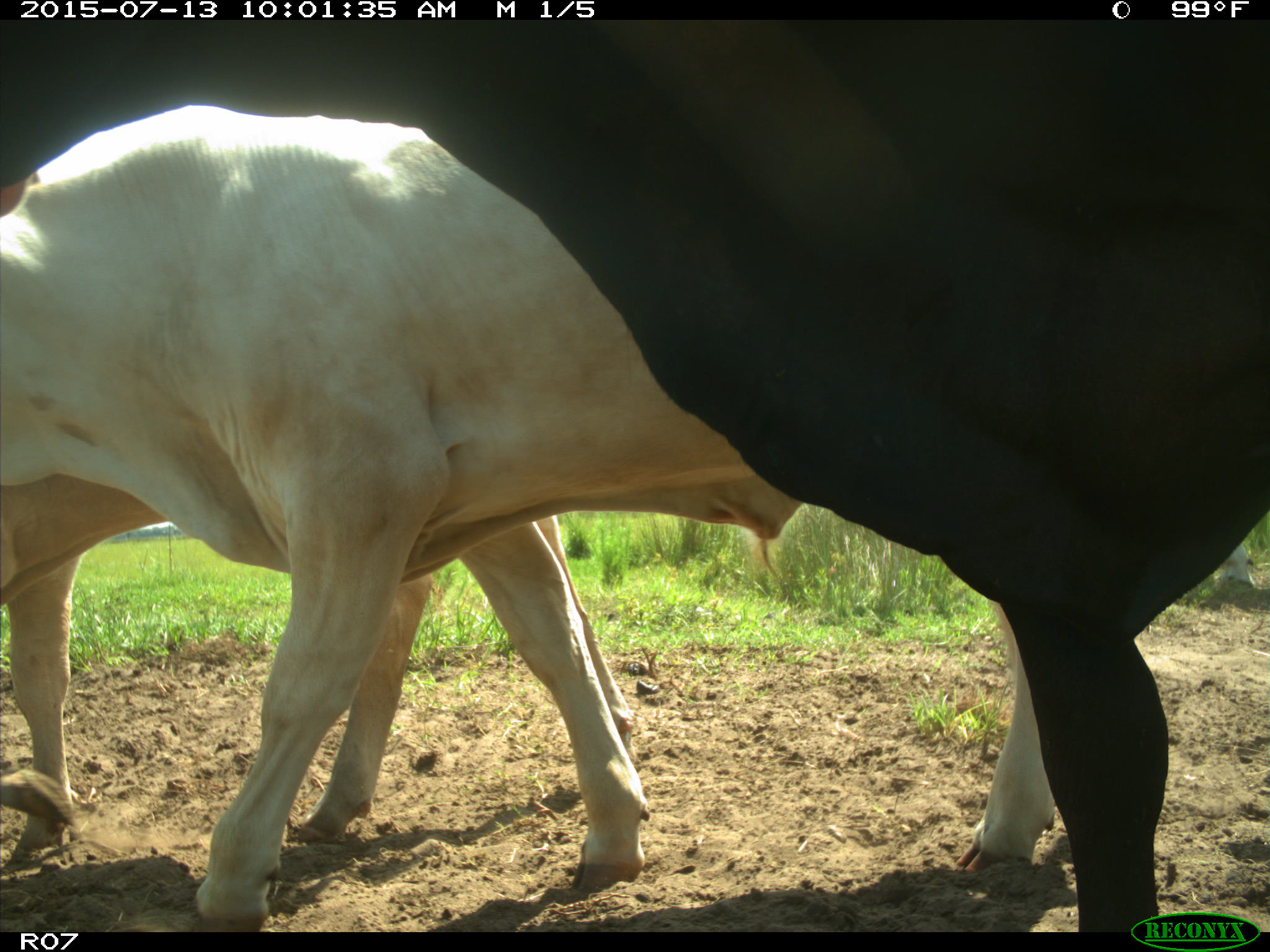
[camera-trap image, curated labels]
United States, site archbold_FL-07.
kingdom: Animalia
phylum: Chordata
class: Mammalia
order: Artiodactyla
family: Bovidae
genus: Bos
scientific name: Bos taurus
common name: domestic cow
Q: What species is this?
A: Bos taurus (domestic cow).